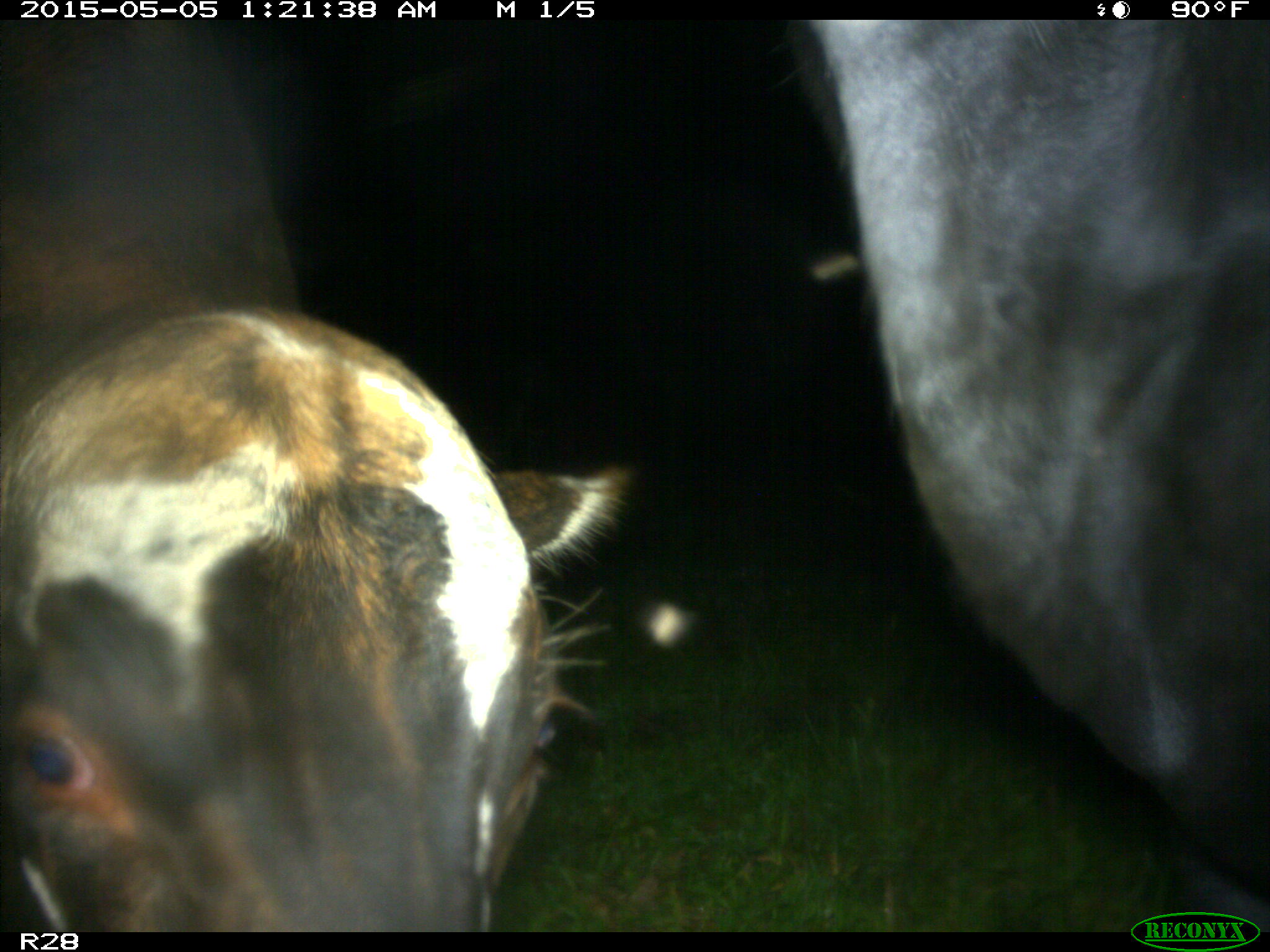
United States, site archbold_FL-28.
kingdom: Animalia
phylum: Chordata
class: Mammalia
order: Artiodactyla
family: Bovidae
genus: Bos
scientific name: Bos taurus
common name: domestic cow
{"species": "Bos taurus (domestic cow)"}